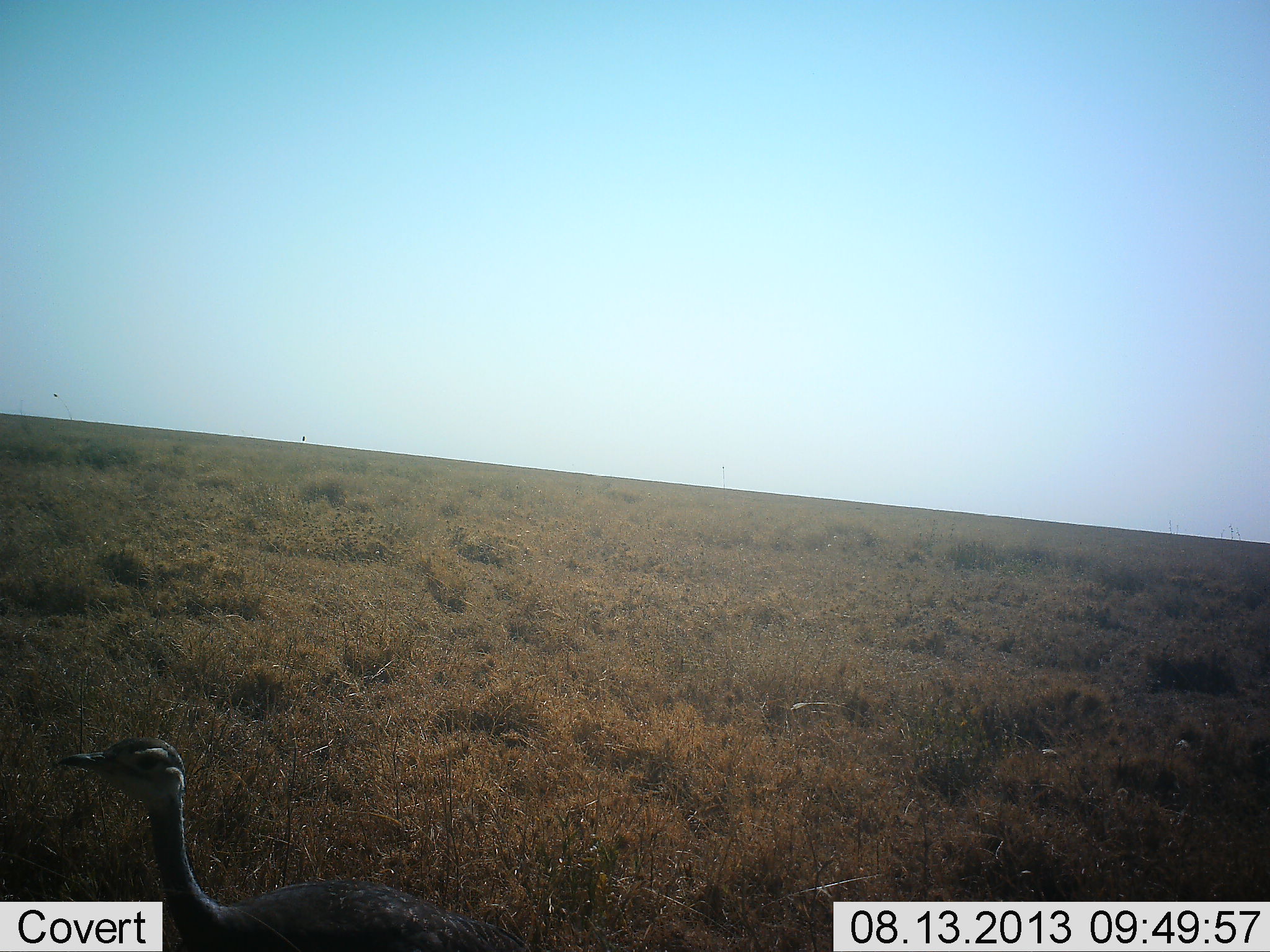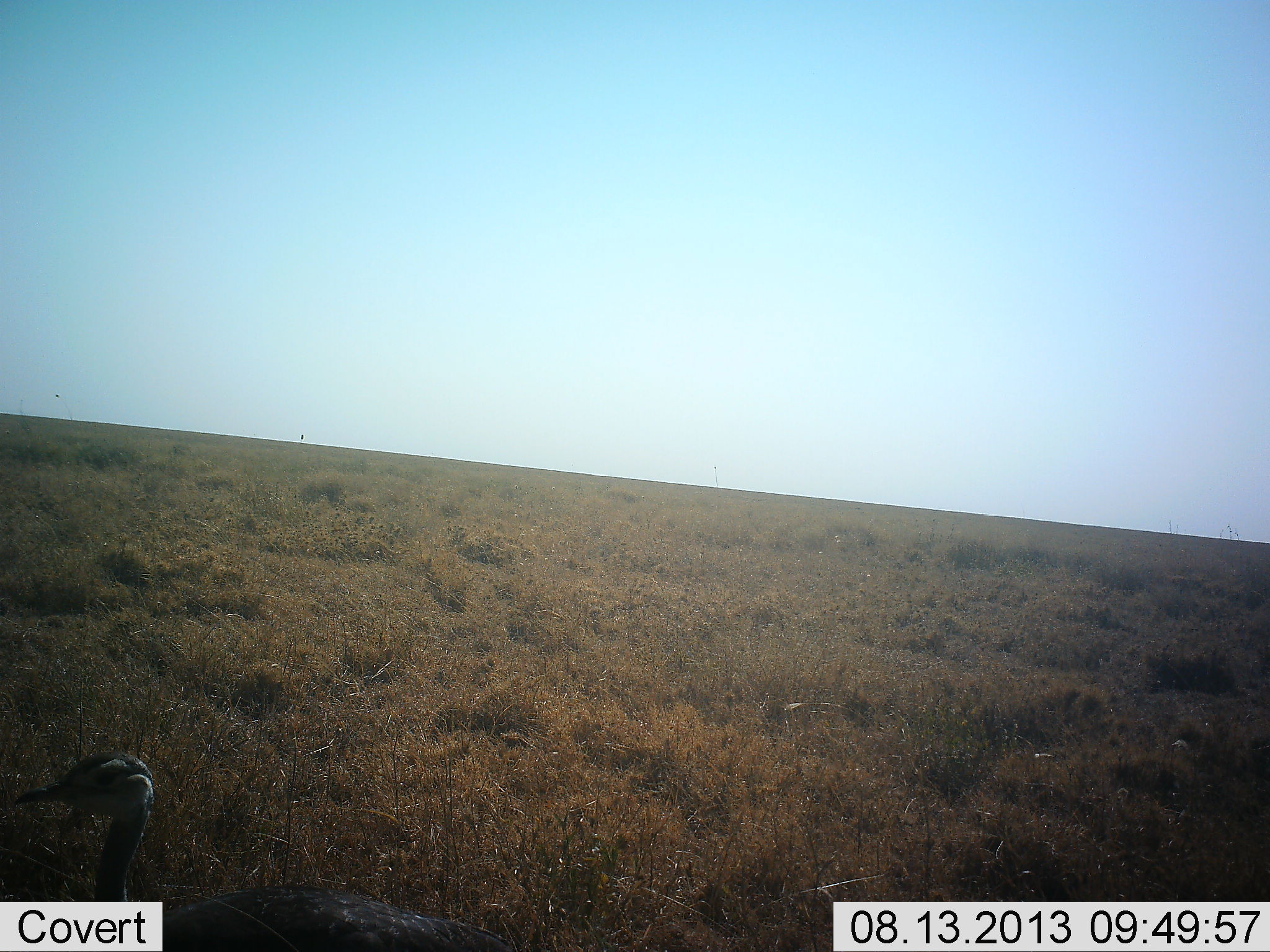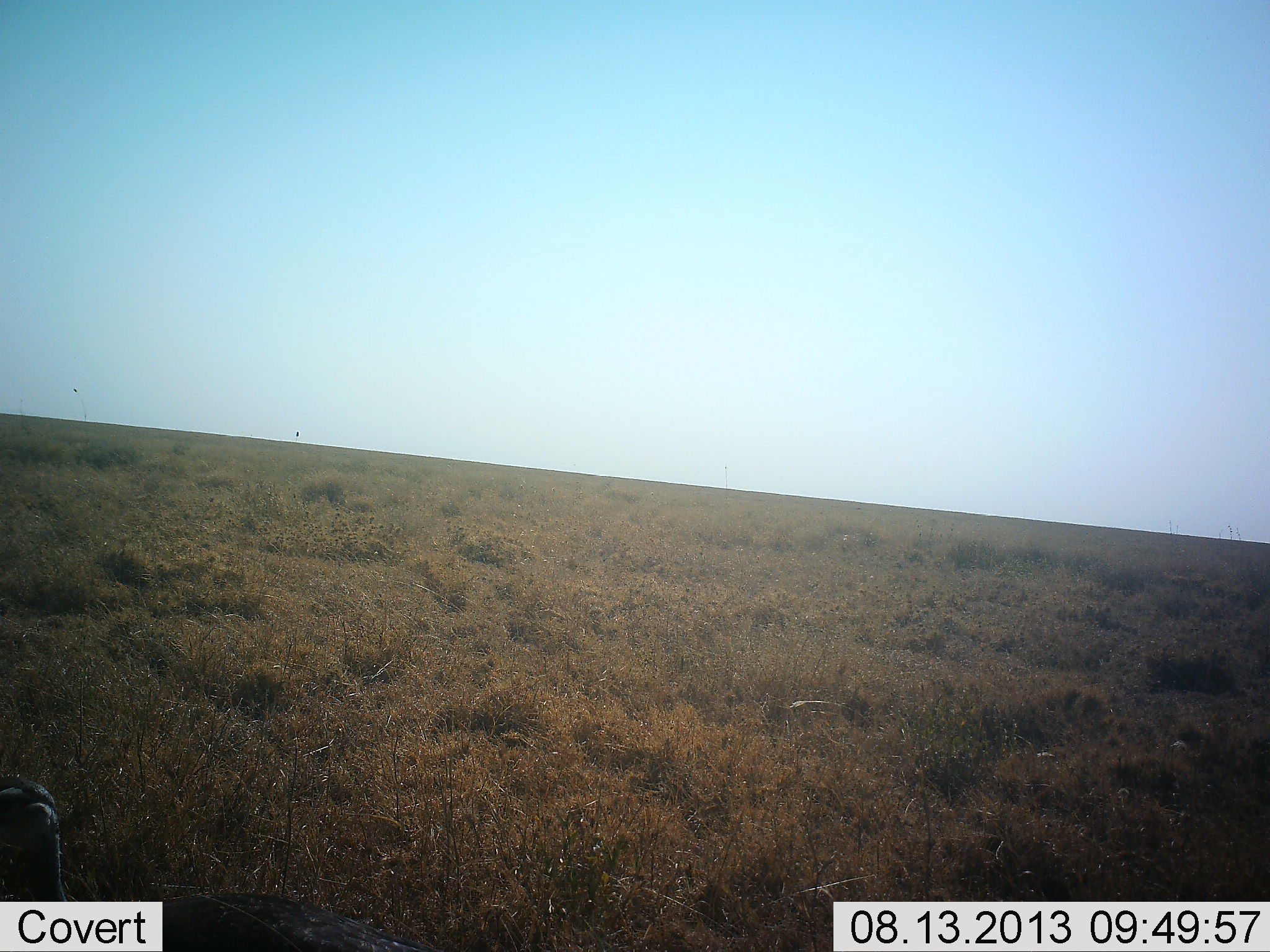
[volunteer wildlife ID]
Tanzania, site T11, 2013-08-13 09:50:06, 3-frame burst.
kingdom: Animalia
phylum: Chordata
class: Aves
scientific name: Aves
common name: bird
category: otherbird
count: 1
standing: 67%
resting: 0%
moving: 33%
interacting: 0%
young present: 0%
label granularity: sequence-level